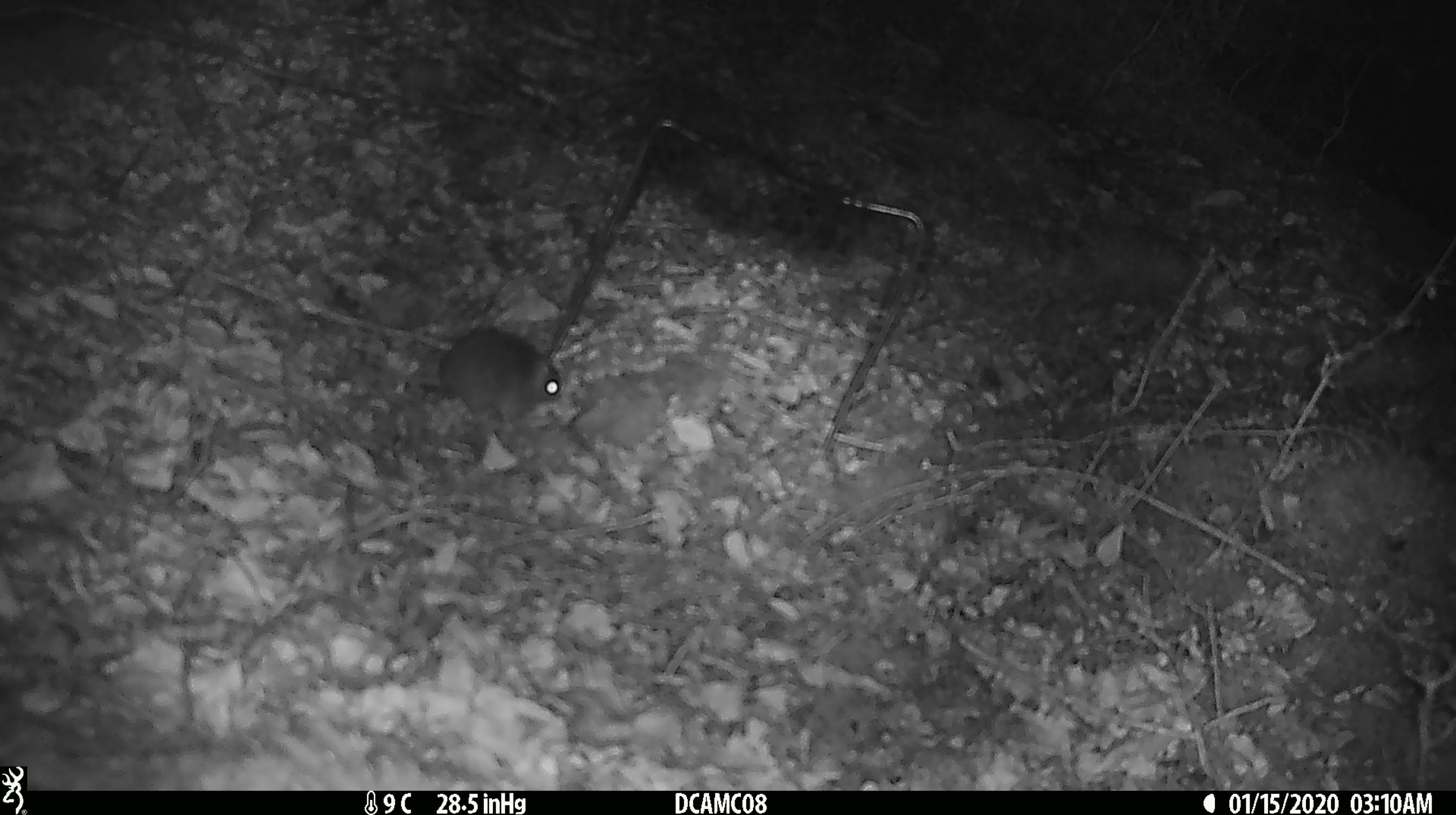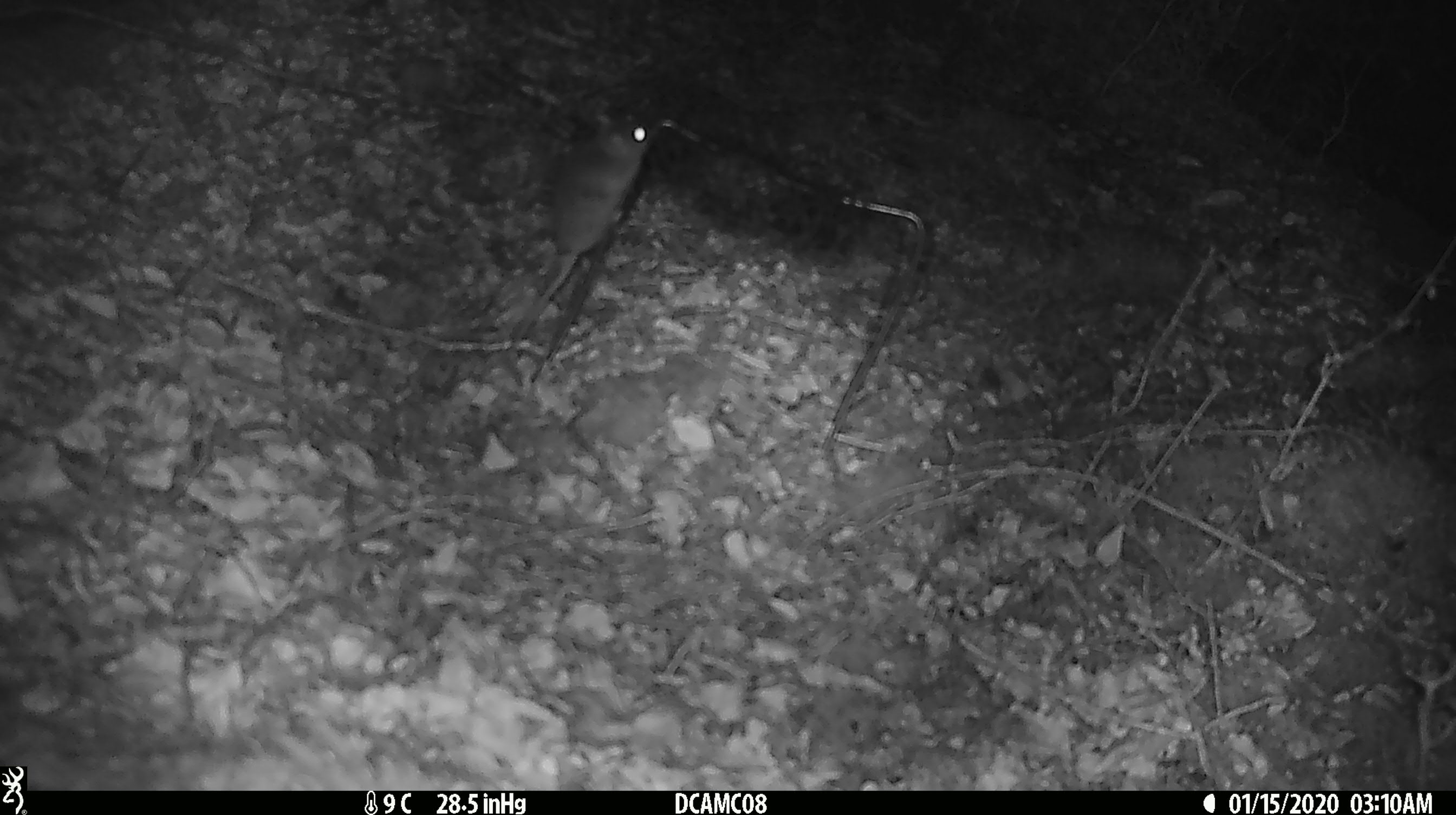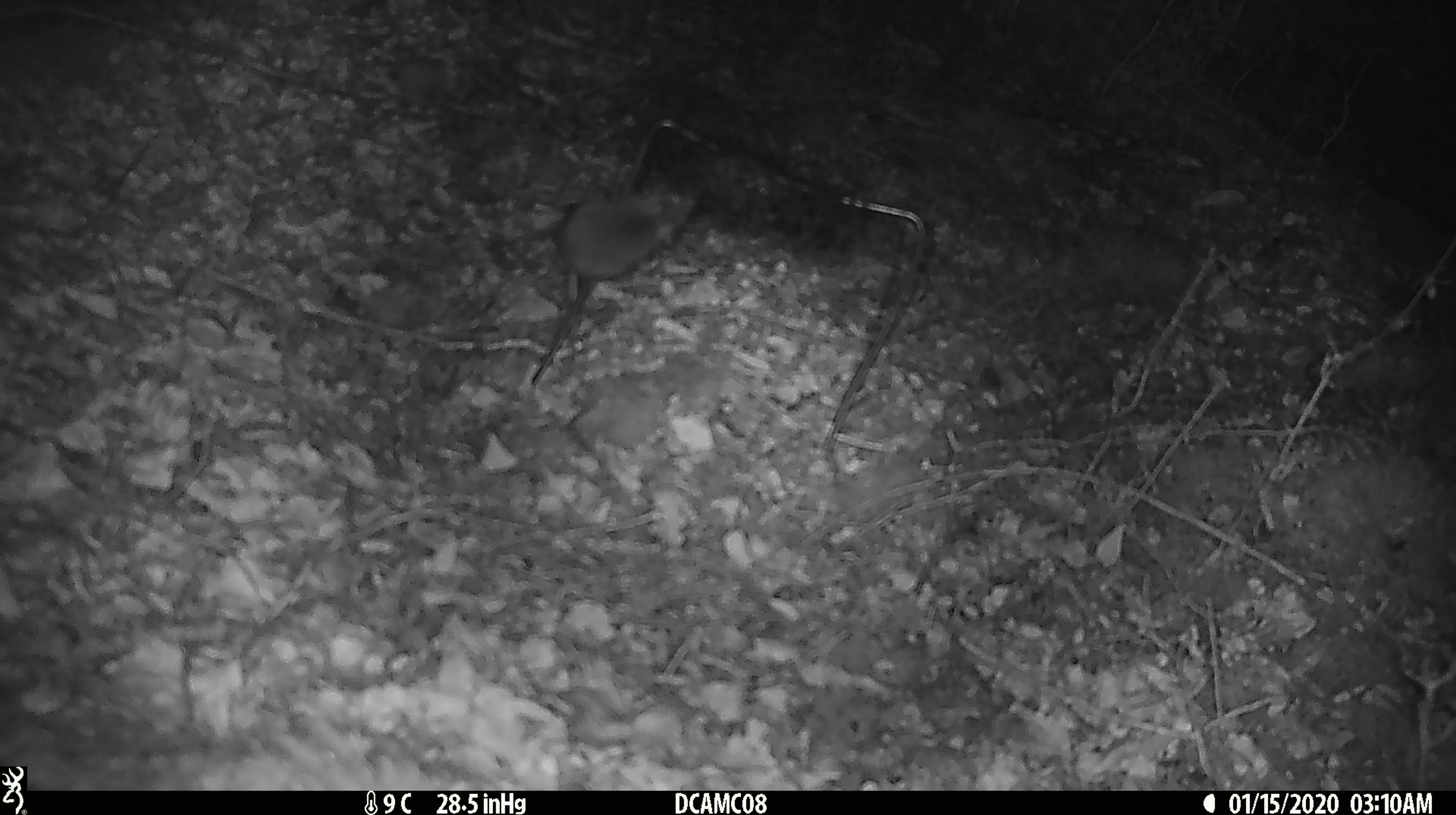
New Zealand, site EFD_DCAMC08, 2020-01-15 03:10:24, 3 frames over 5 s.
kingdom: Animalia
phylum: Chordata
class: Mammalia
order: Rodentia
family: Muridae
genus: Mus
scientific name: Mus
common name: mouse